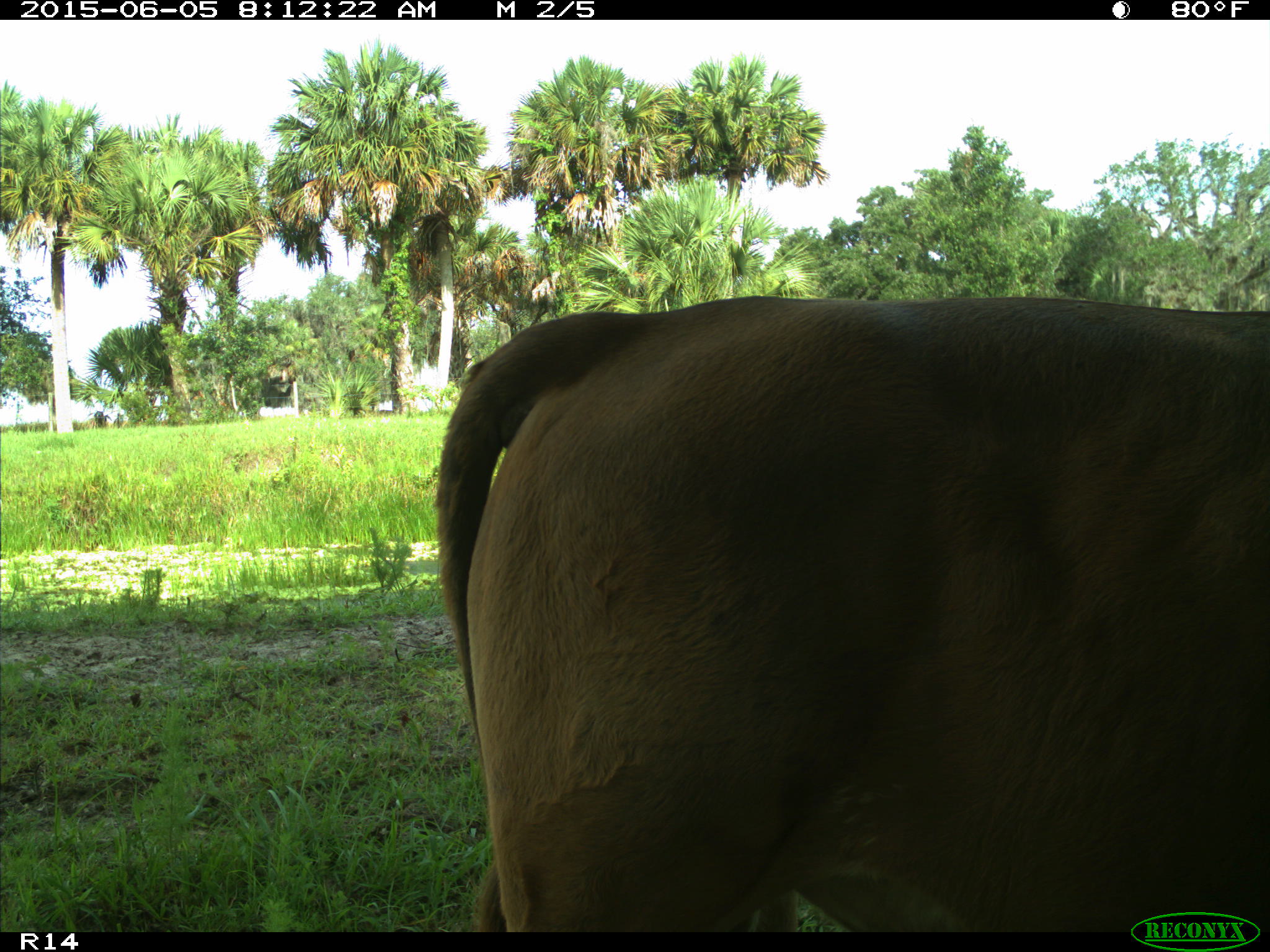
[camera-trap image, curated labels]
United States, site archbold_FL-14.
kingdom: Animalia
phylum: Chordata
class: Mammalia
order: Artiodactyla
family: Bovidae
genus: Bos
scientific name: Bos taurus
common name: domestic cow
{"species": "Bos taurus (domestic cow)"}